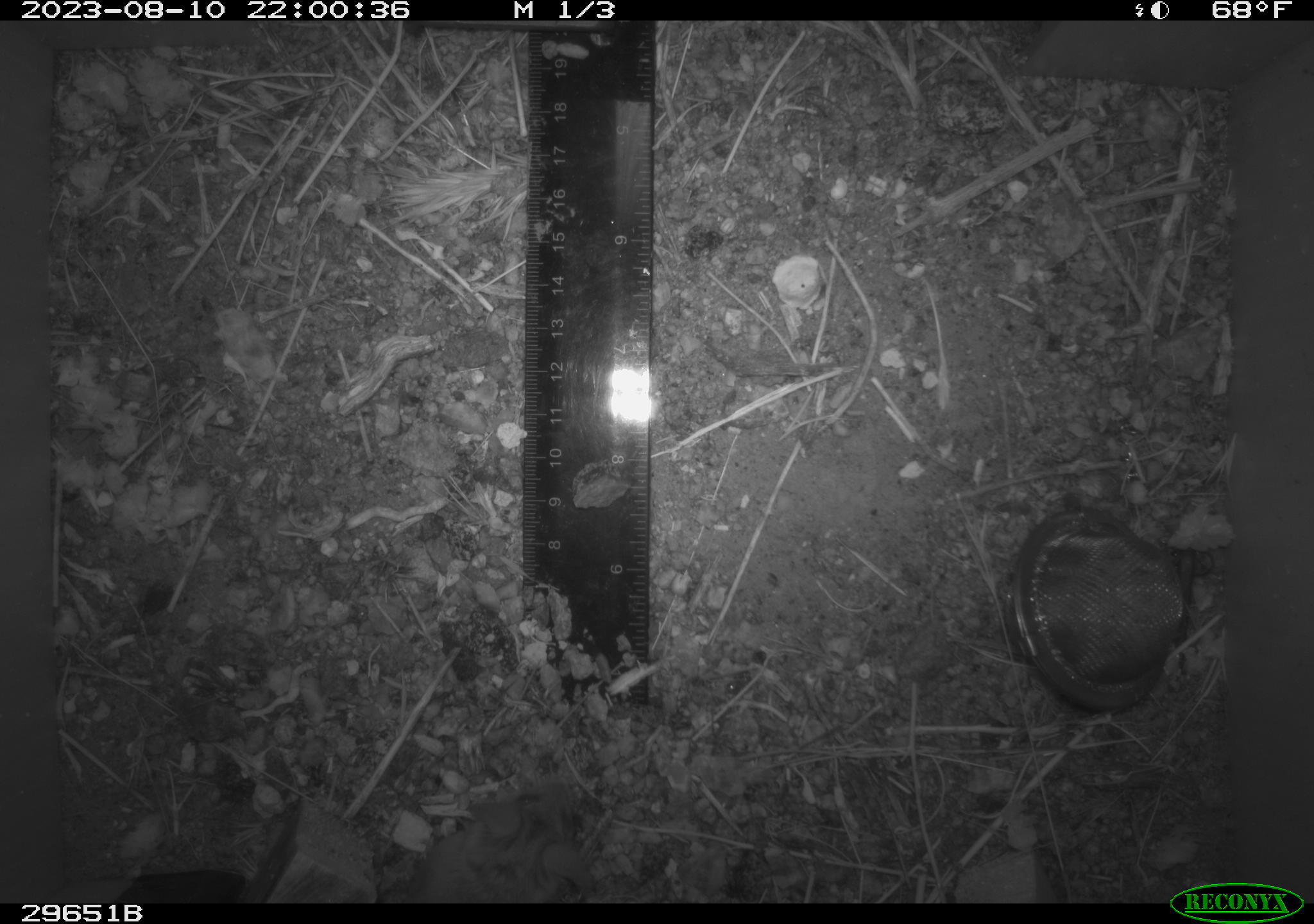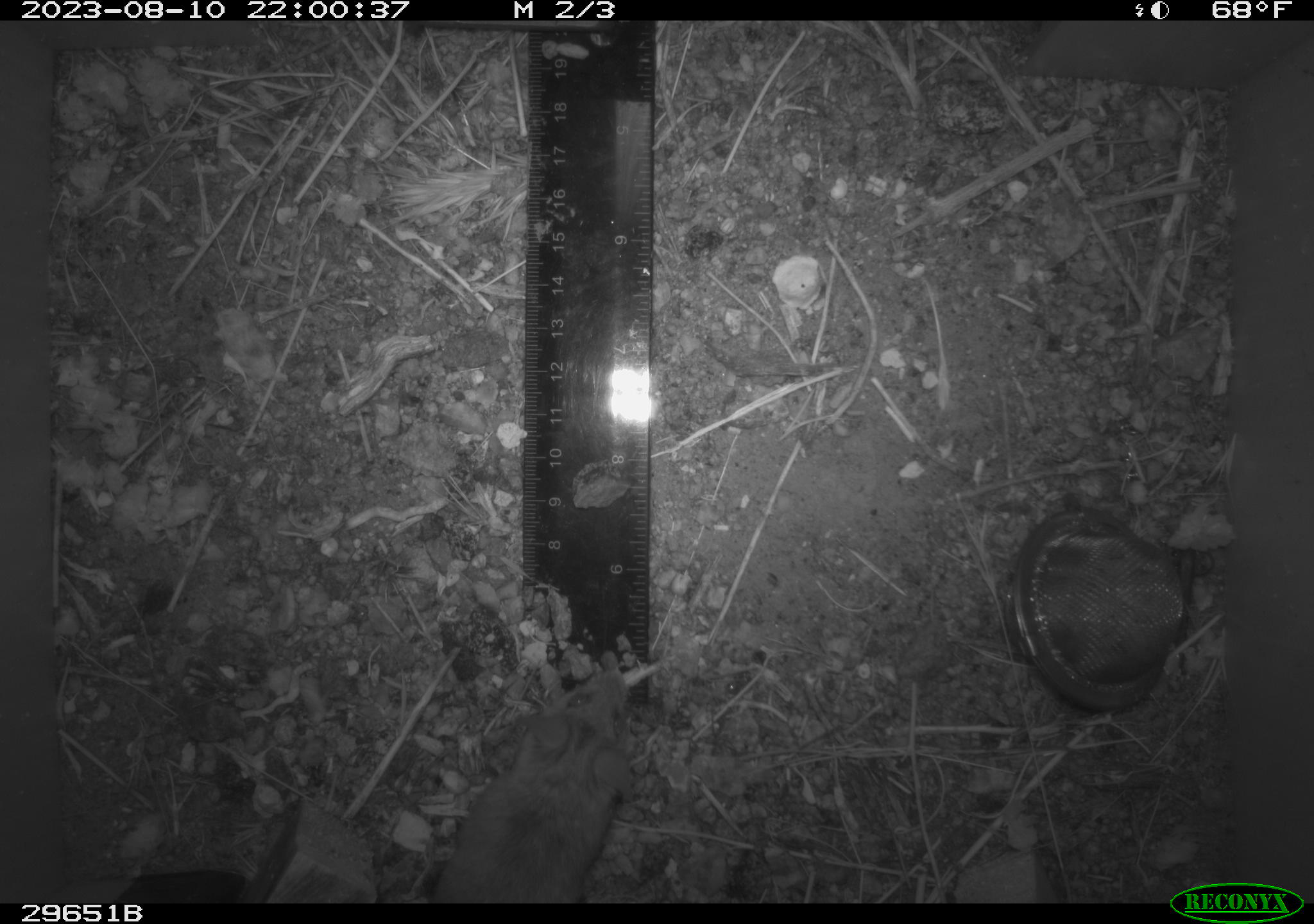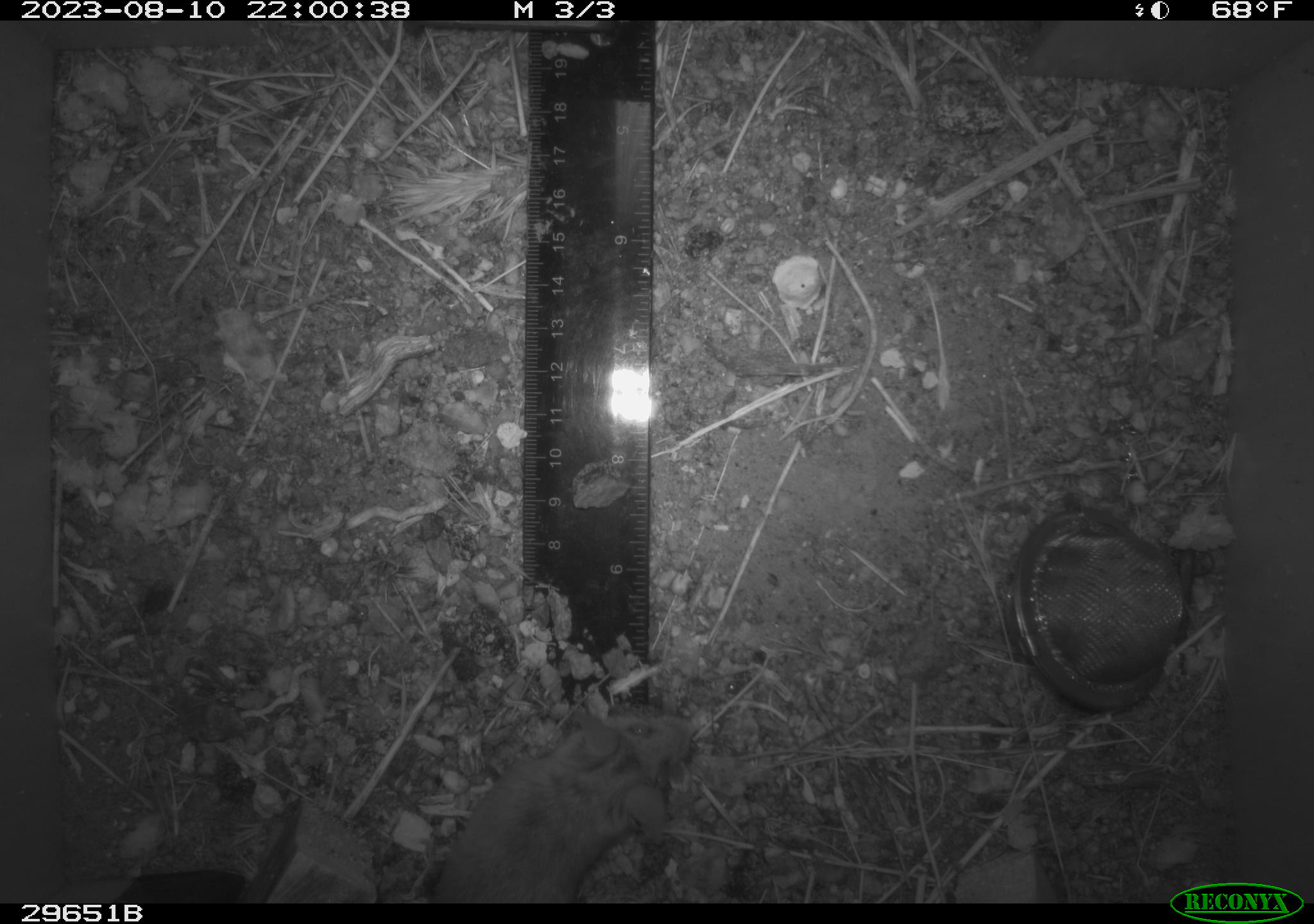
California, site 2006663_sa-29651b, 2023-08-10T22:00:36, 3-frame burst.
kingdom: Animalia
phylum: Chordata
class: Mammalia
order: Rodentia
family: Cricetidae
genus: Peromyscus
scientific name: Peromyscus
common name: deer mice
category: peromyscus species